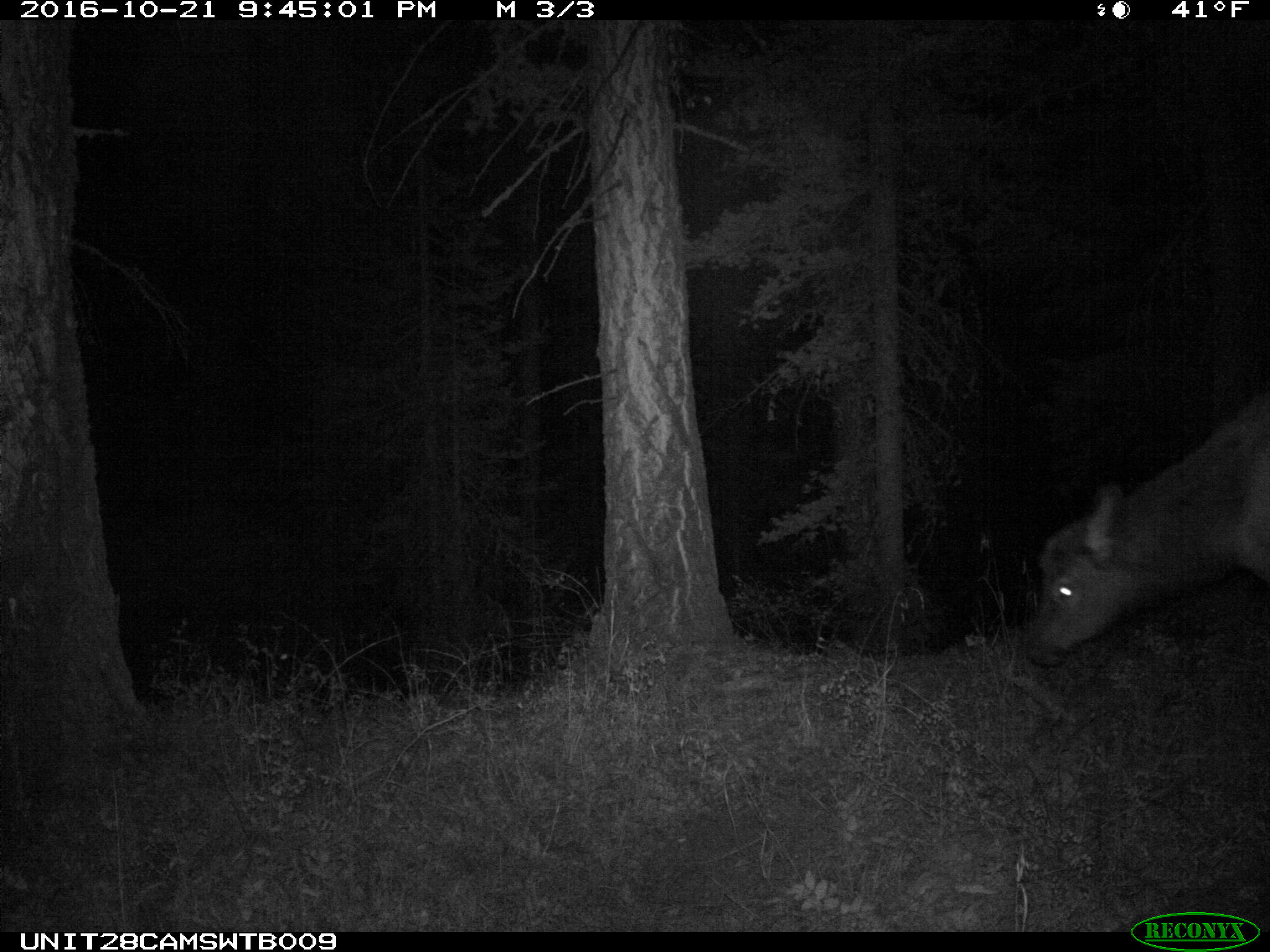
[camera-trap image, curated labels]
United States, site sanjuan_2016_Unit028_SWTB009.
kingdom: Animalia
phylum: Chordata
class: Mammalia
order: Artiodactyla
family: Cervidae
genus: Cervus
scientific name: Cervus elaphus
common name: red deer